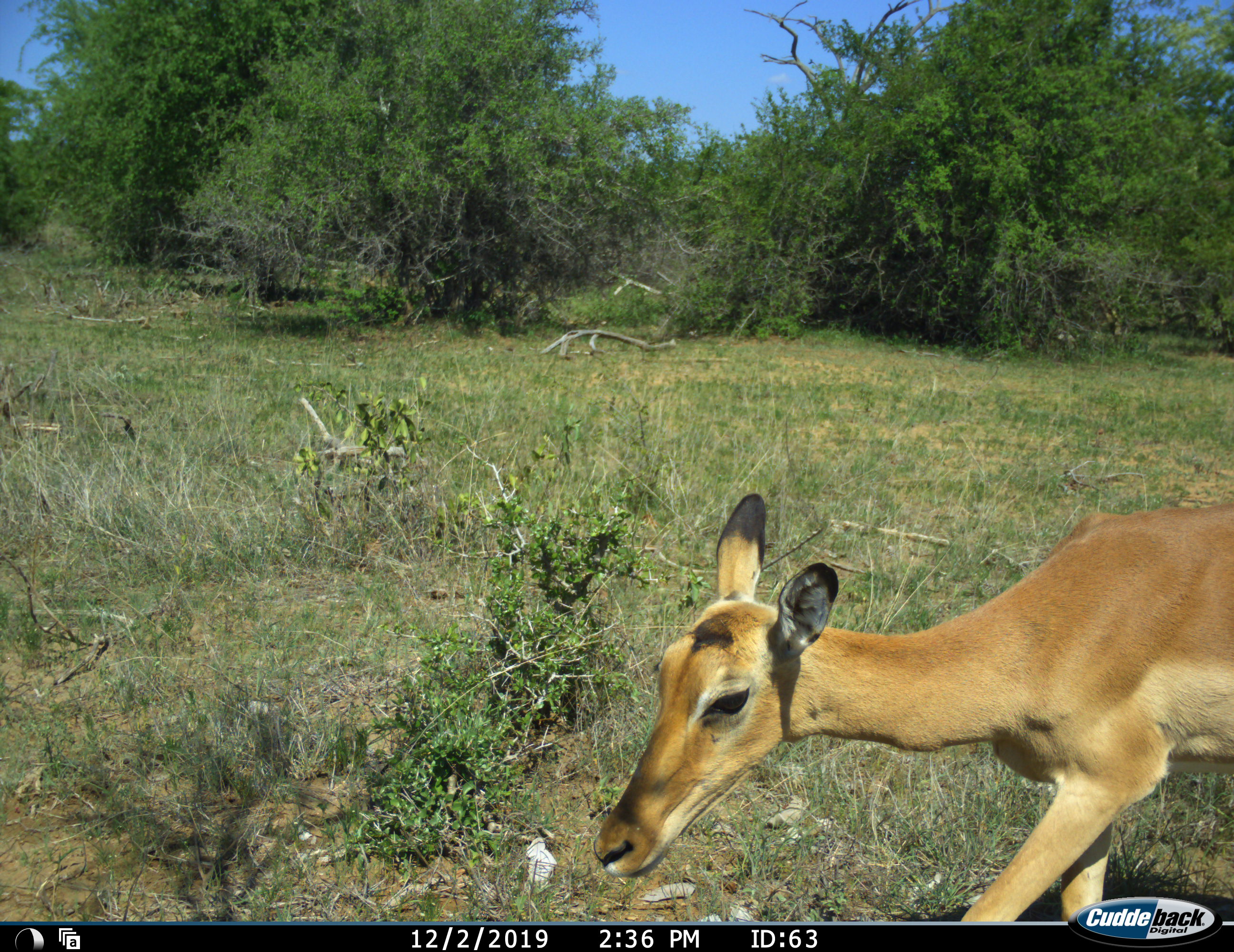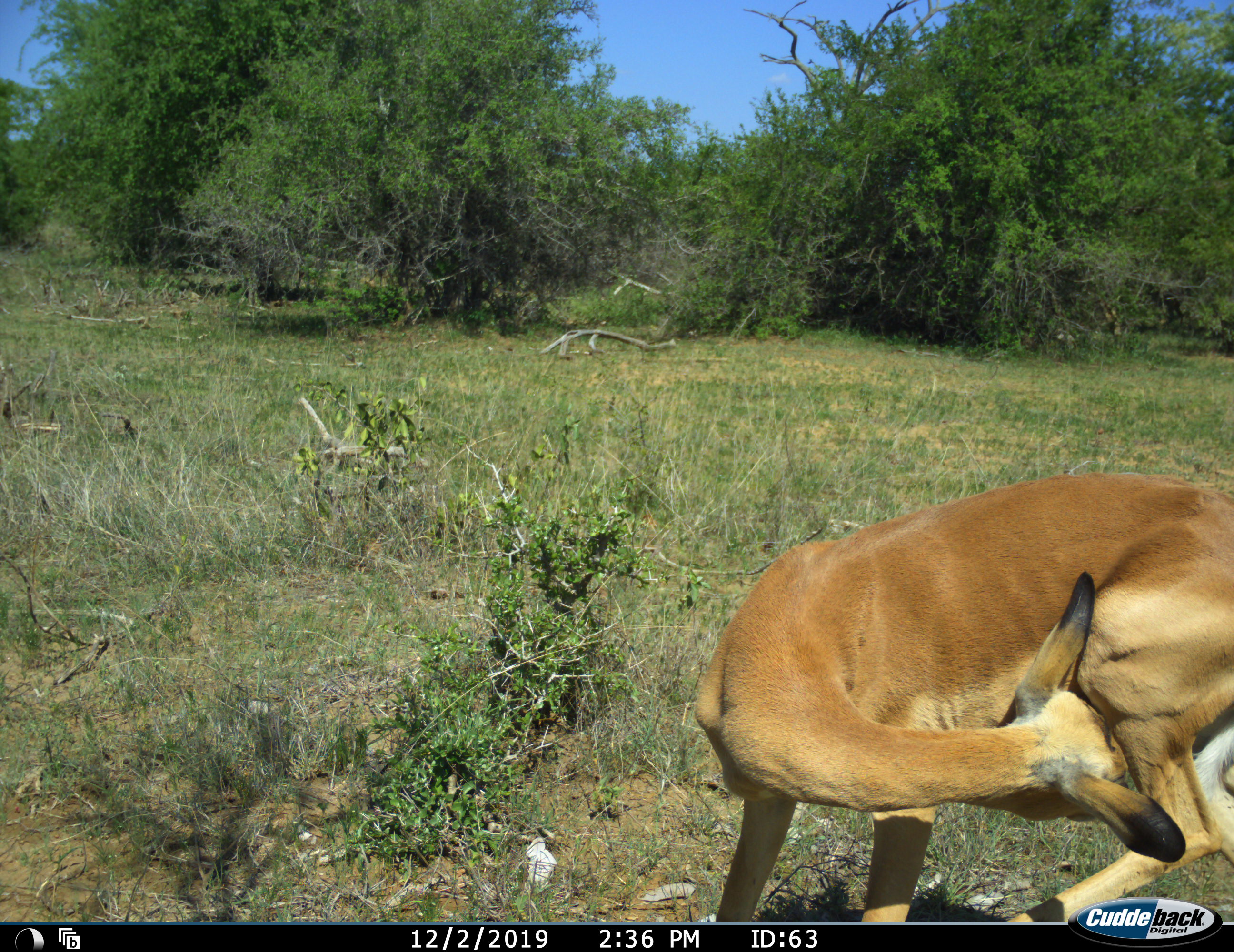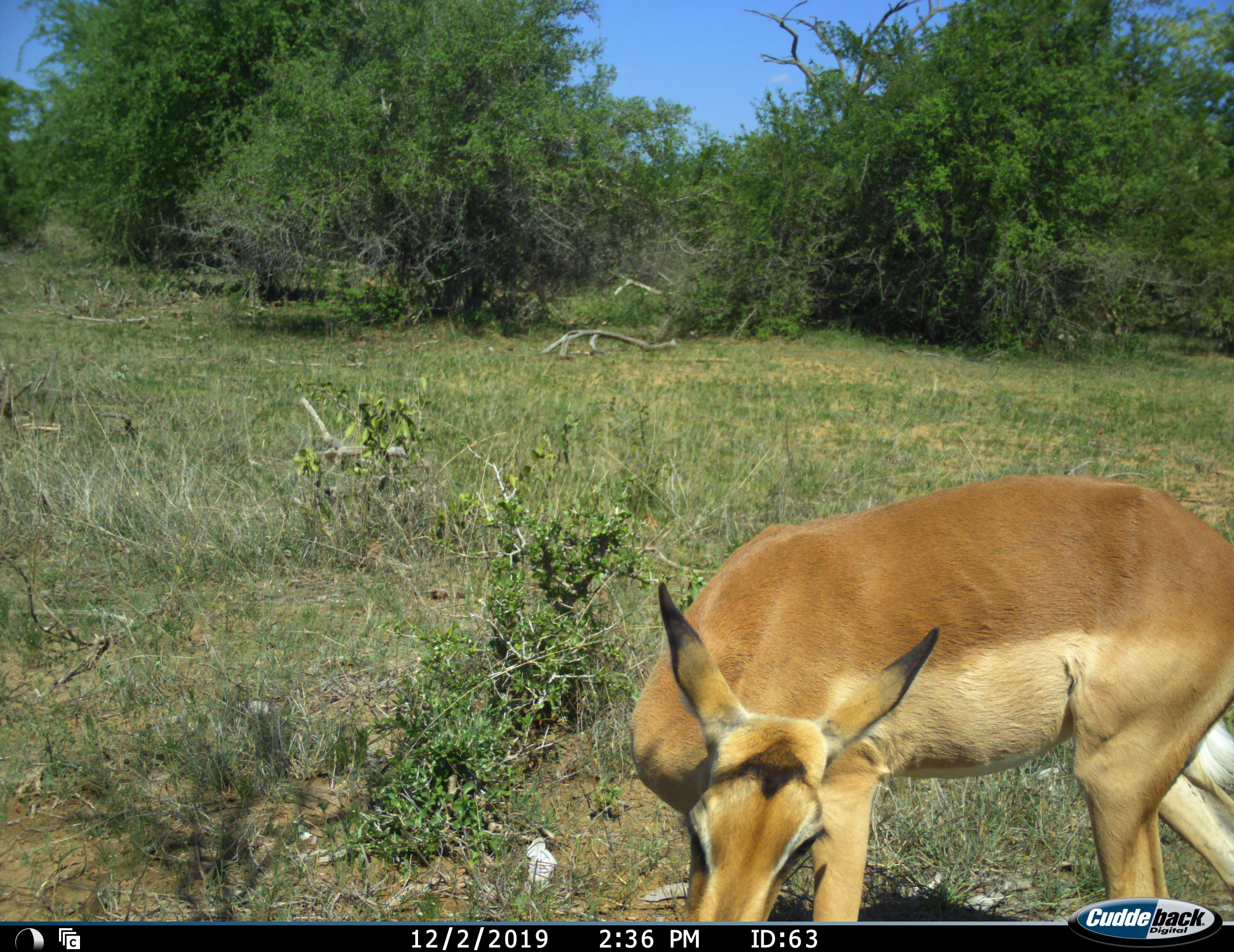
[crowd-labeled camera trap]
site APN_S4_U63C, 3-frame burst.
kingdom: Animalia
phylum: Chordata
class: Mammalia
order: Artiodactyla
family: Bovidae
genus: Aepyceros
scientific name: Aepyceros melampus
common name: impala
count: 1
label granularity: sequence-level